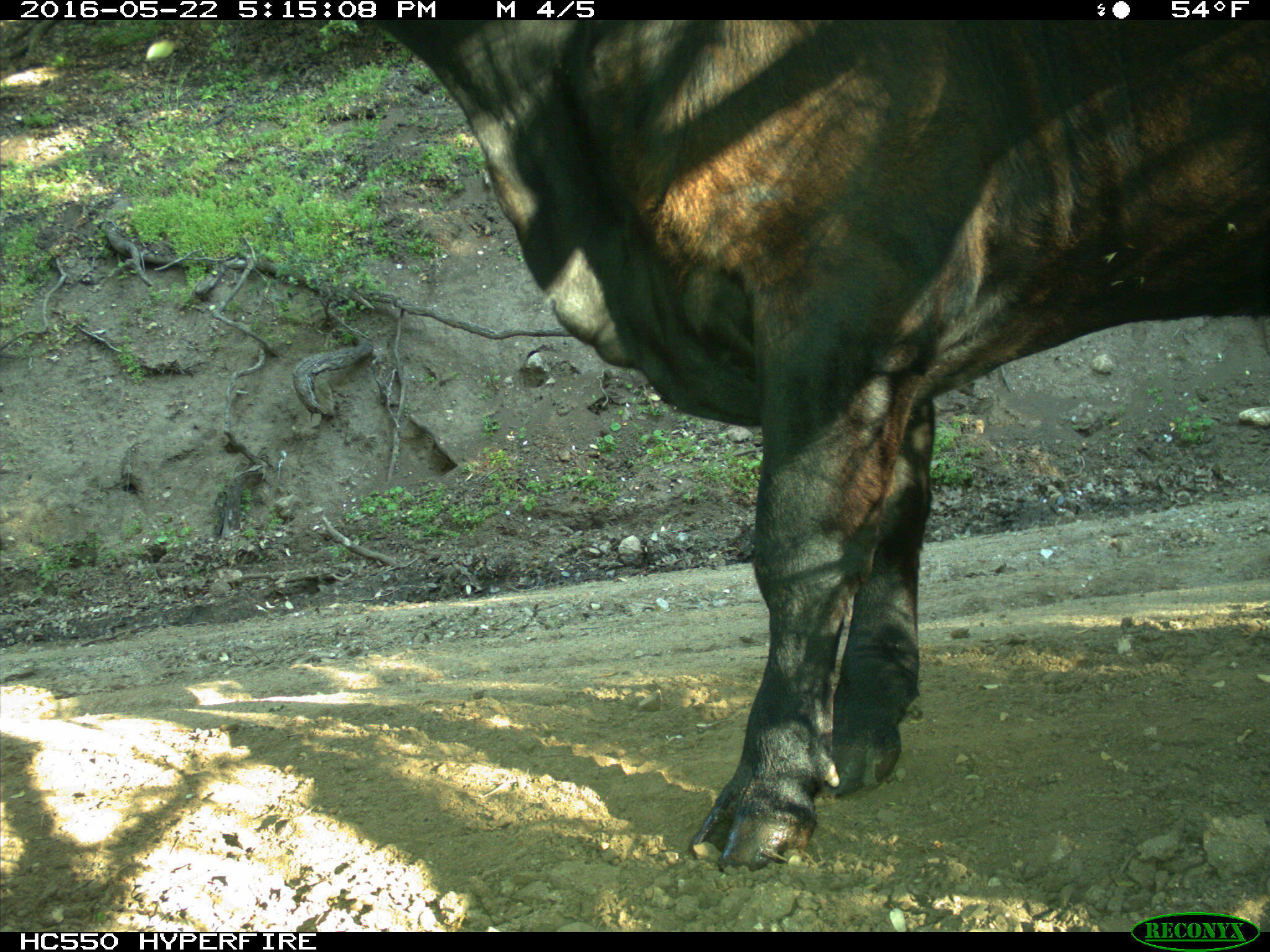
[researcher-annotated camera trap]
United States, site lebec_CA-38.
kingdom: Animalia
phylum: Chordata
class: Mammalia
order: Artiodactyla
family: Bovidae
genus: Bos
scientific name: Bos taurus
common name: domestic cow